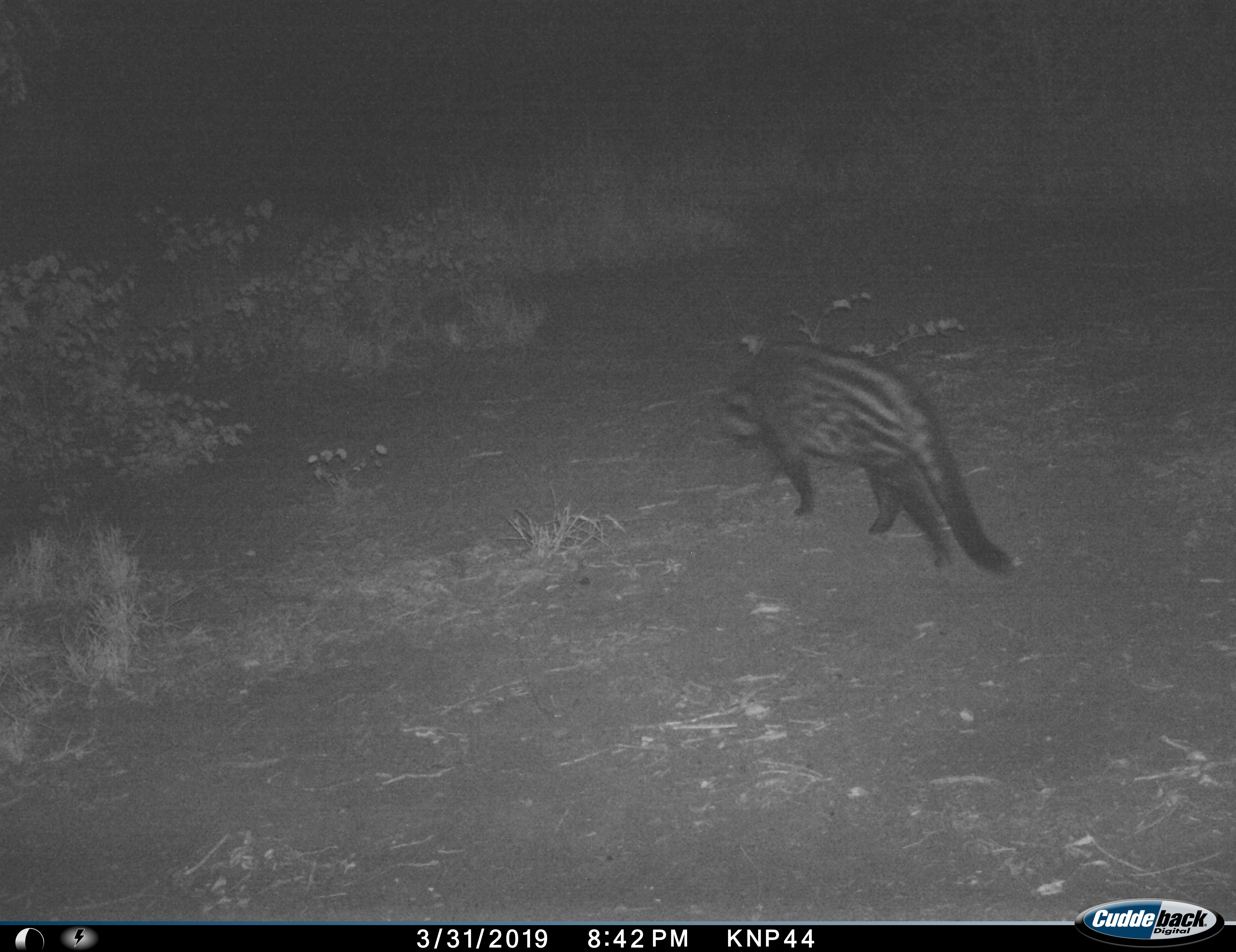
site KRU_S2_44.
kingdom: Animalia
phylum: Chordata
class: Mammalia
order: Carnivora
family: Viverridae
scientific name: Viverridae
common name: civet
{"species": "civet (Viverridae)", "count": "1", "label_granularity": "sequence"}